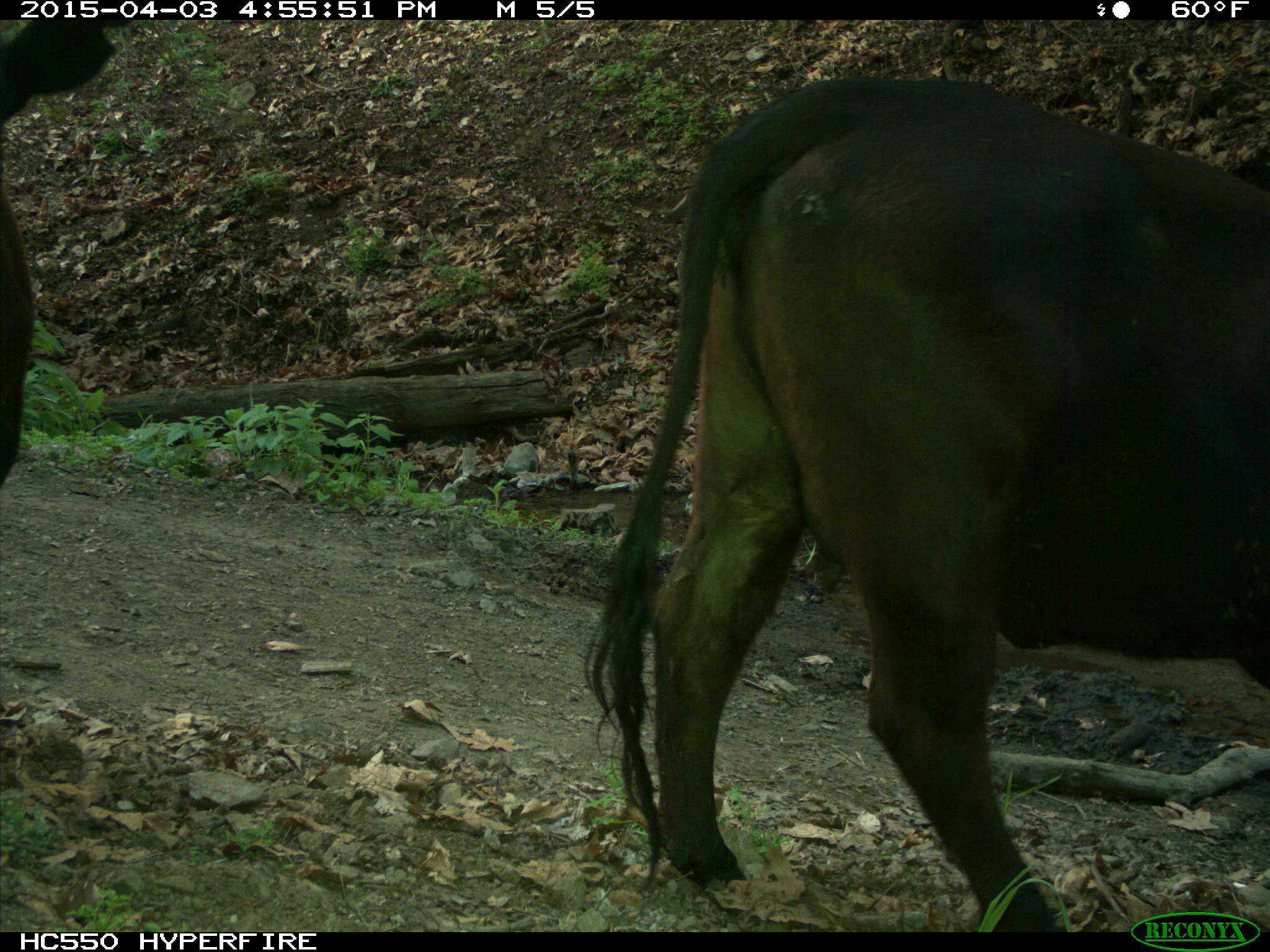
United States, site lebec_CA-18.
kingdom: Animalia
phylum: Chordata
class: Mammalia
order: Artiodactyla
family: Bovidae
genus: Bos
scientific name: Bos taurus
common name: domestic cow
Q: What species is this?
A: Bos taurus (domestic cow).